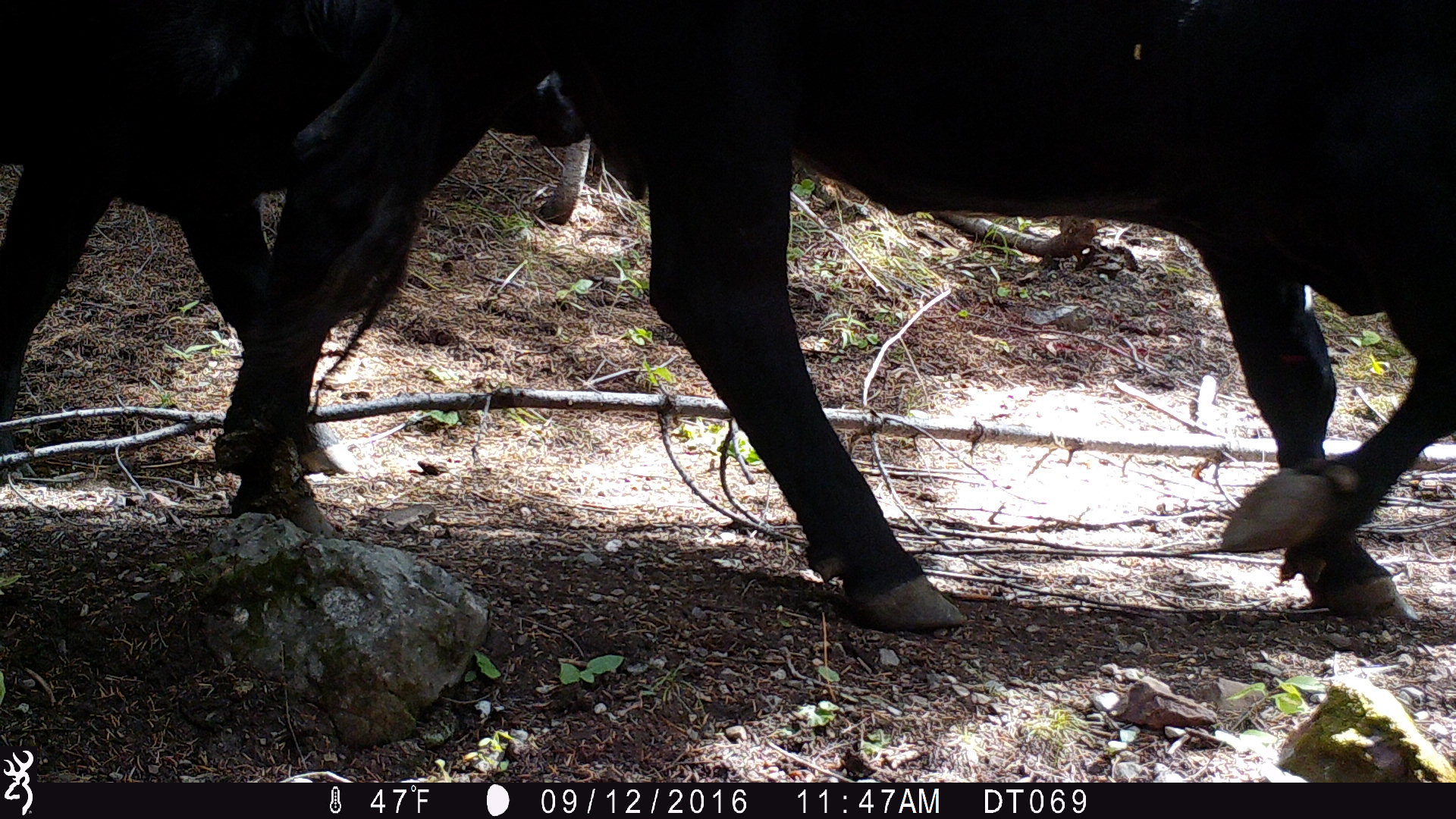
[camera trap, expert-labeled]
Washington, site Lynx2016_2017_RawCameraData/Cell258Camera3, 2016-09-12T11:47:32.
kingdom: Animalia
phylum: Chordata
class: Mammalia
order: Artiodactyla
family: Bovidae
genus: Bos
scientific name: Bos taurus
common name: domestic cattle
Domestic cattle (Bos taurus). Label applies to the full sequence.